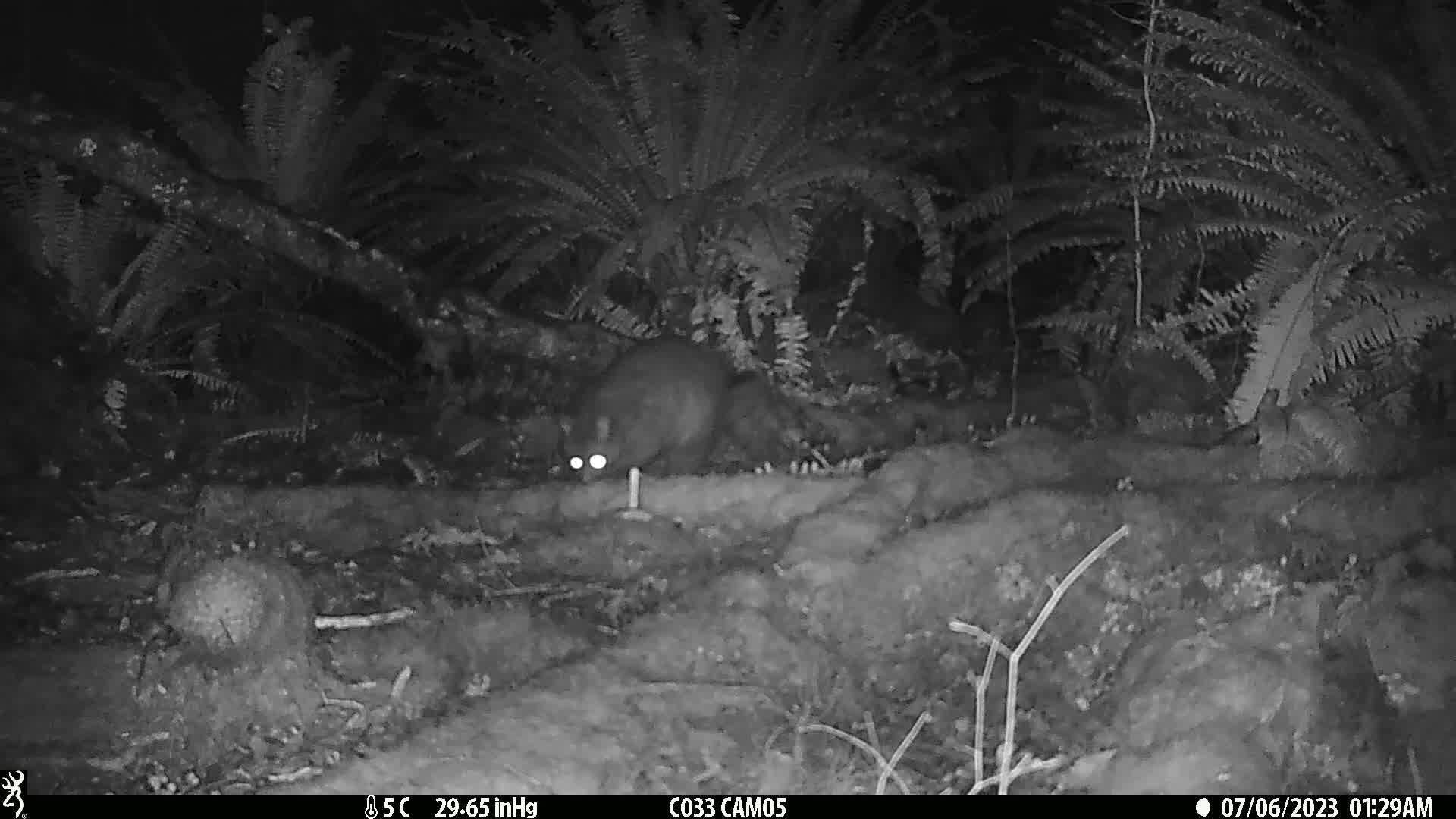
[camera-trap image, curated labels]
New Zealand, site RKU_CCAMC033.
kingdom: Animalia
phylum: Chordata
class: Mammalia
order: Diprotodontia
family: Phalangeridae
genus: Trichosurus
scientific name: Trichosurus vulpecula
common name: common brushtail possum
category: possum